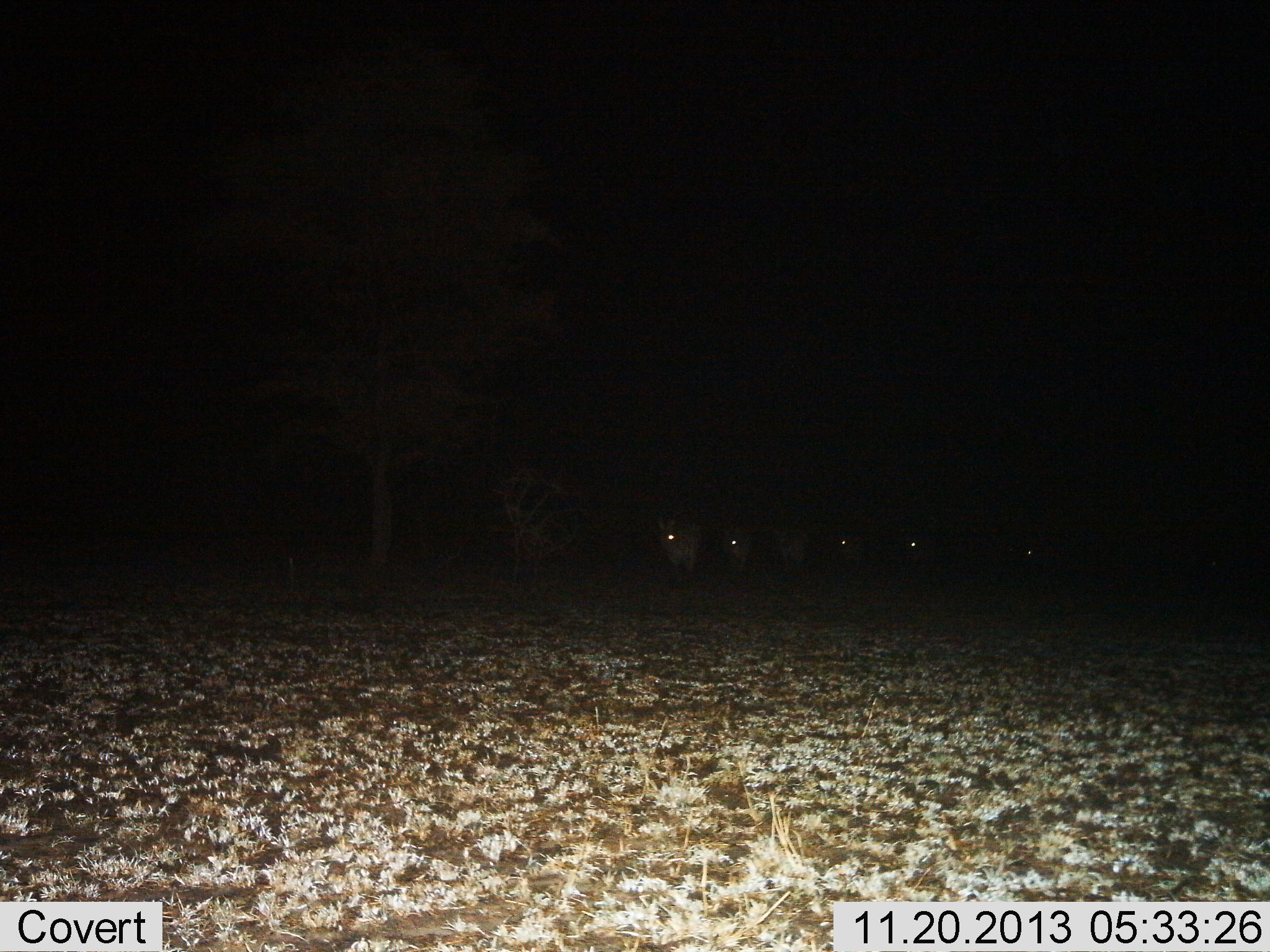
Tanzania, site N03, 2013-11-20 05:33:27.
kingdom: Animalia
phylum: Chordata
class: Mammalia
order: Perissodactyla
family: Equidae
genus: Equus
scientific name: Equus quagga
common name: plains zebra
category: zebra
Zebra (plains zebra) (Equus quagga), count 6. Behavior (volunteer vote fractions): standing 52%, resting 0%, moving 52%, interacting 0%. Young present (vote fraction): 0%. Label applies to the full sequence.